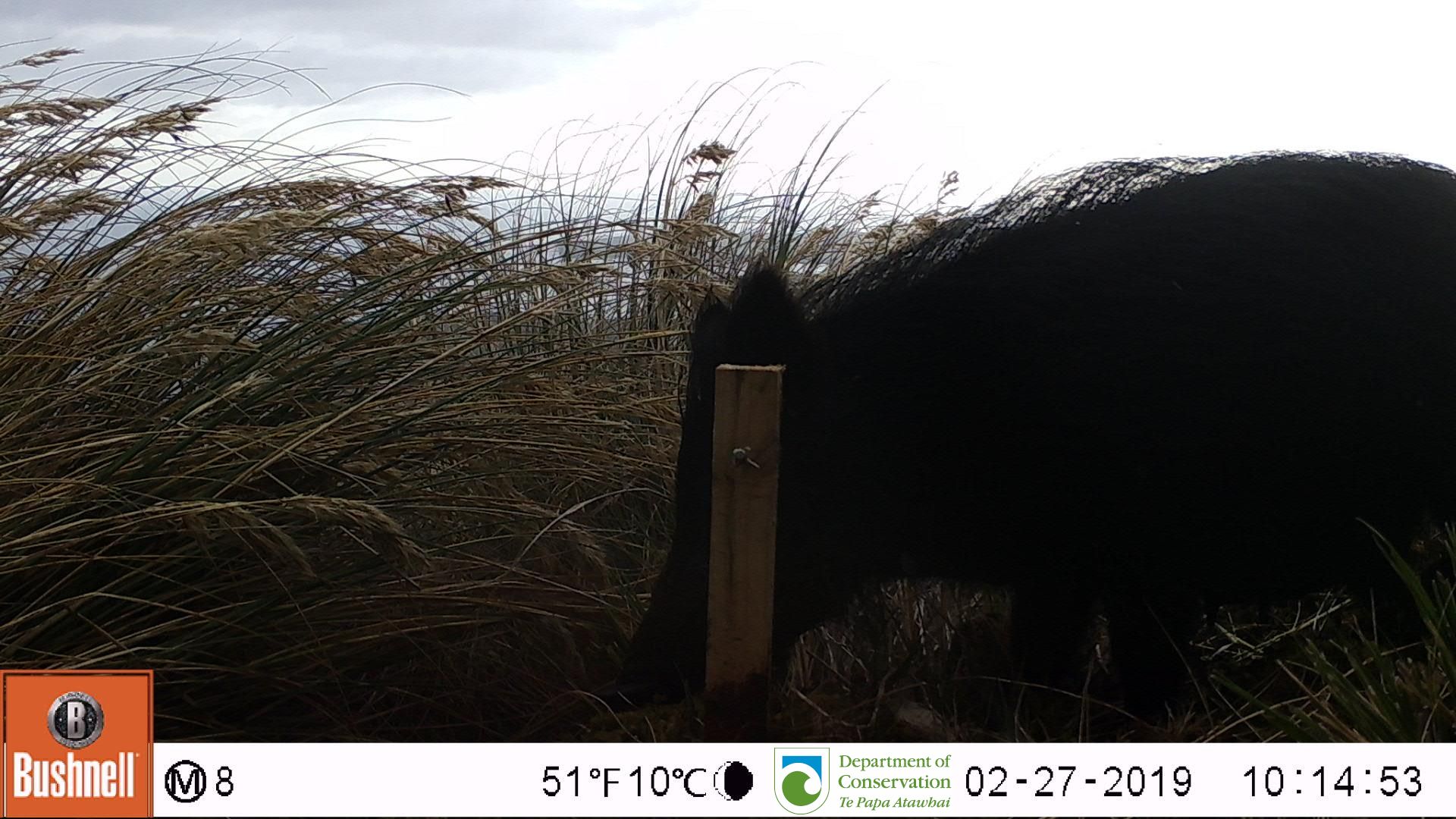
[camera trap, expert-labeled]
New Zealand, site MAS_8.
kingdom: Animalia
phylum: Chordata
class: Mammalia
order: Artiodactyla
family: Suidae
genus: Sus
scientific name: Sus scrofa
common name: pig